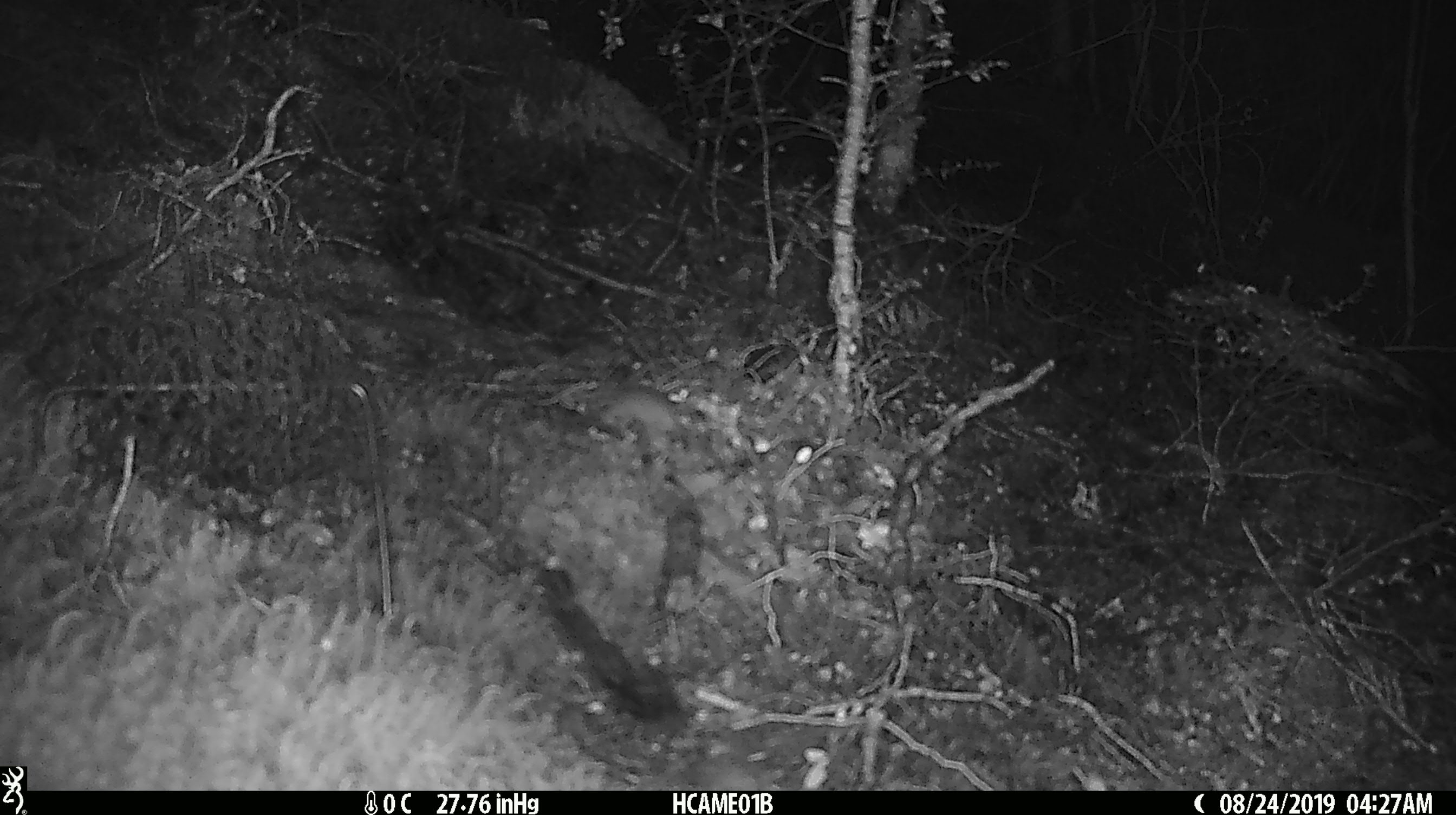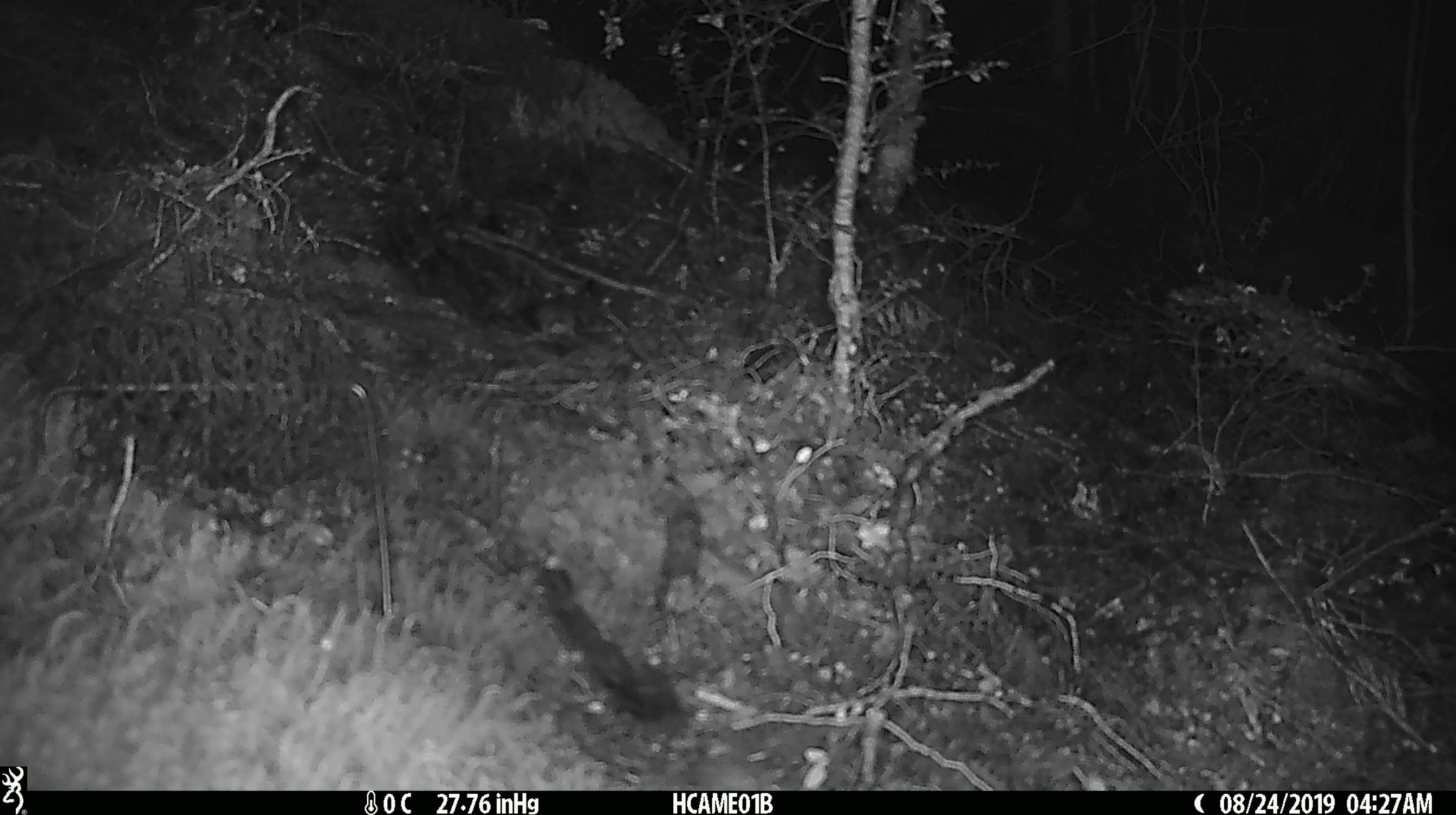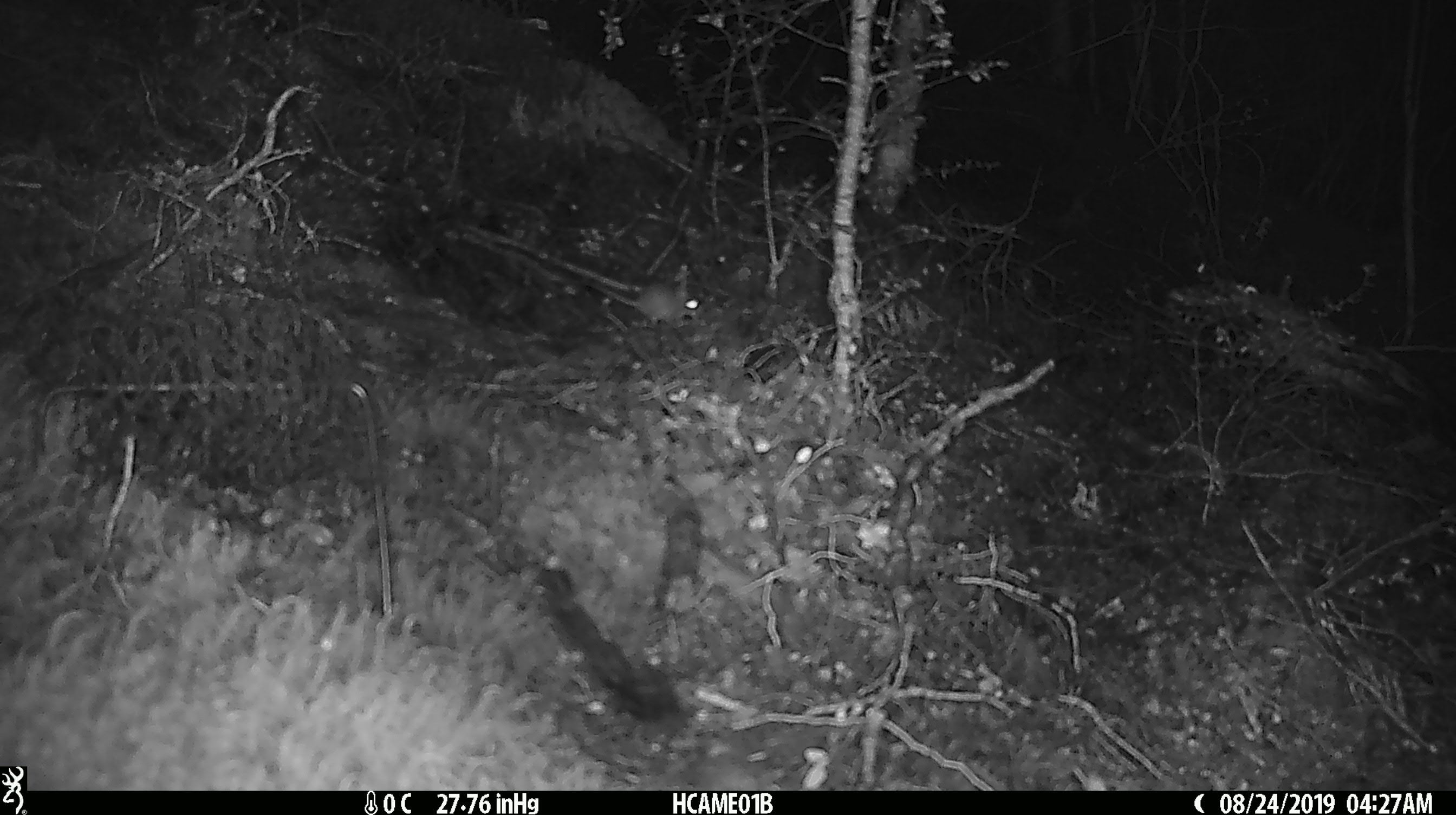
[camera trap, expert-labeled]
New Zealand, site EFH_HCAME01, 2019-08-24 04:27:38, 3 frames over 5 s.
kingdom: Animalia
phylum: Chordata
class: Mammalia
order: Rodentia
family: Muridae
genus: Mus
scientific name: Mus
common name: mouse